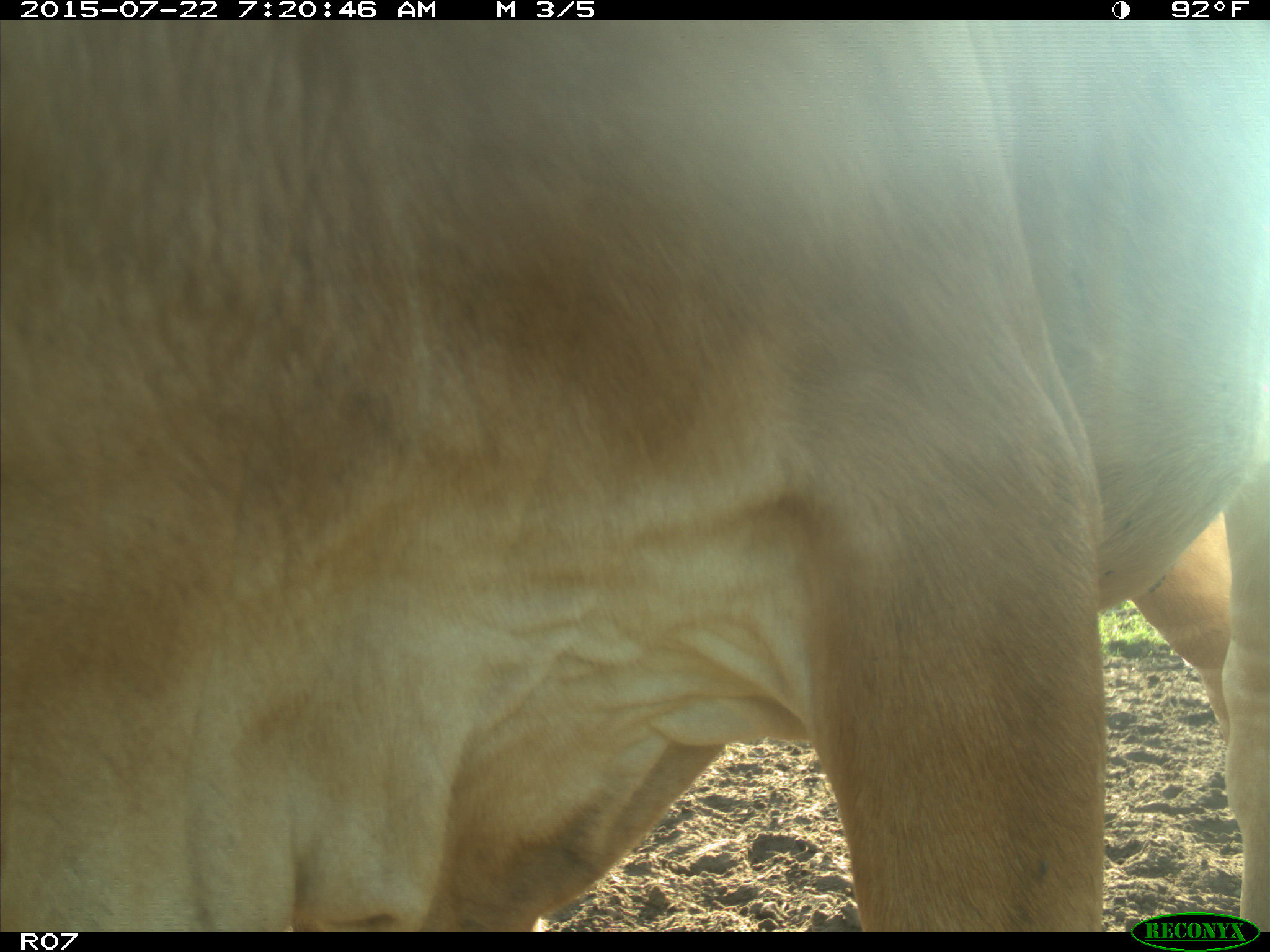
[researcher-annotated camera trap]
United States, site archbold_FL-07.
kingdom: Animalia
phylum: Chordata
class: Mammalia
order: Artiodactyla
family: Suidae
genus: Sus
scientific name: Sus scrofa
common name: wild boar